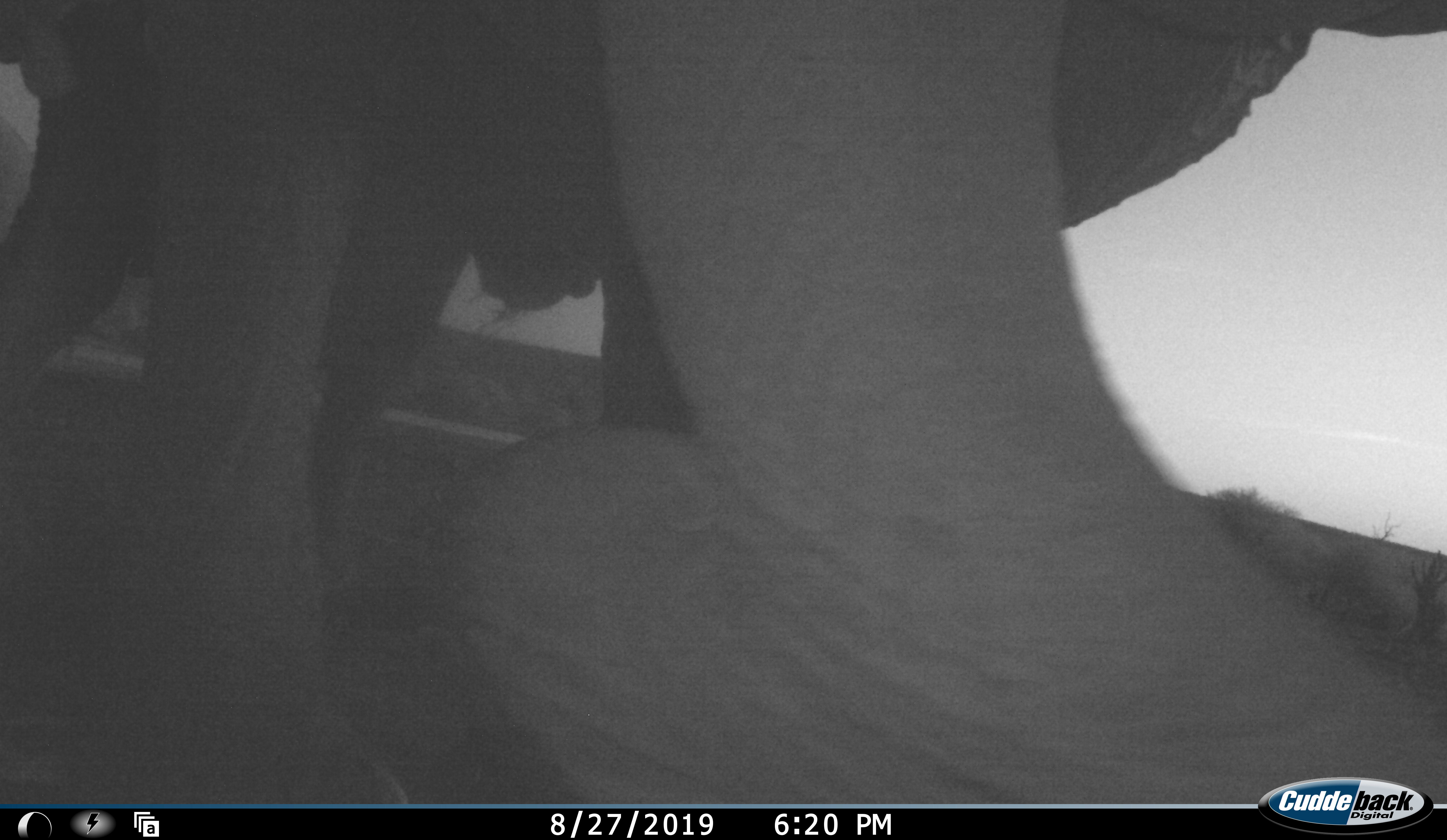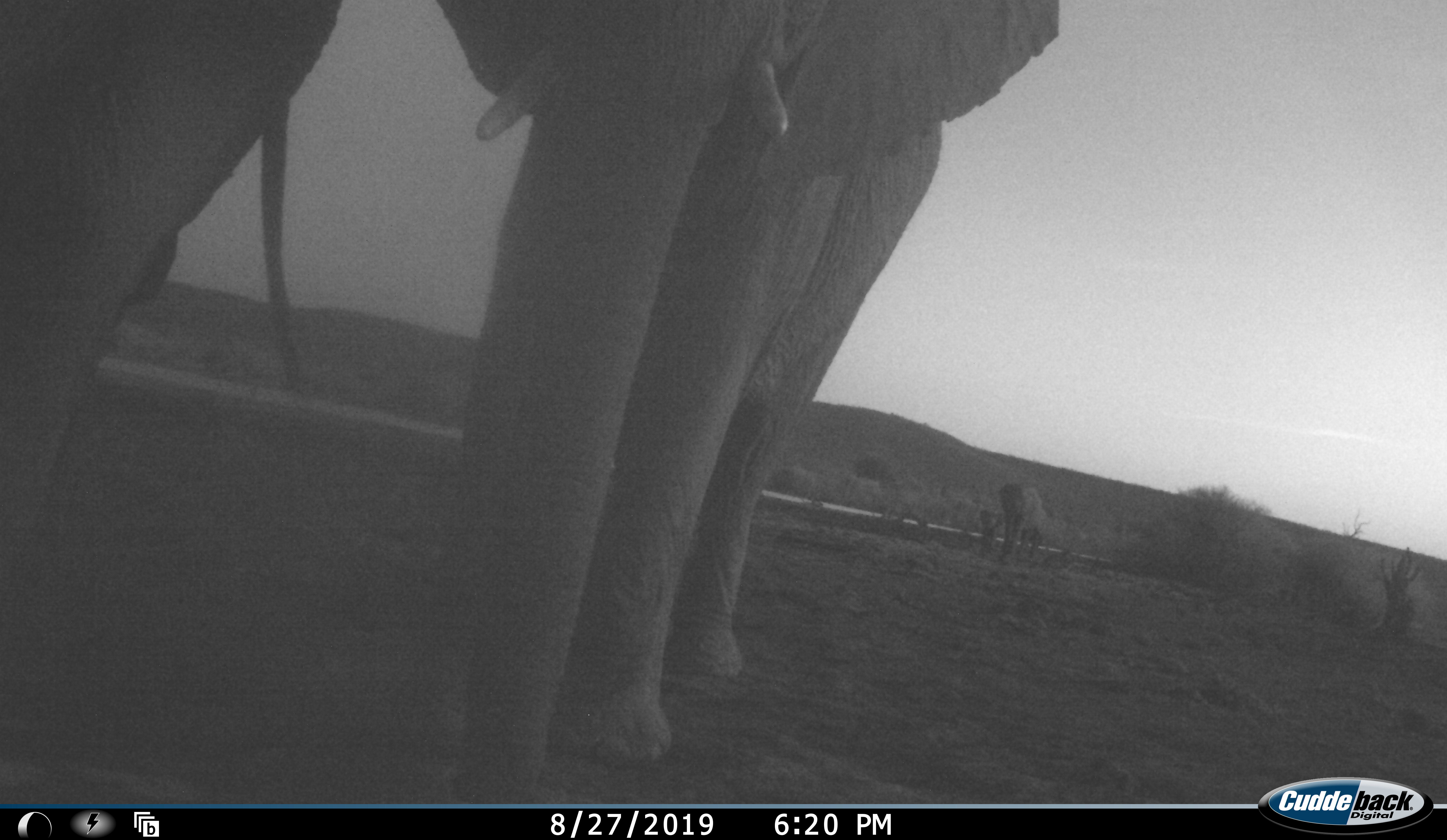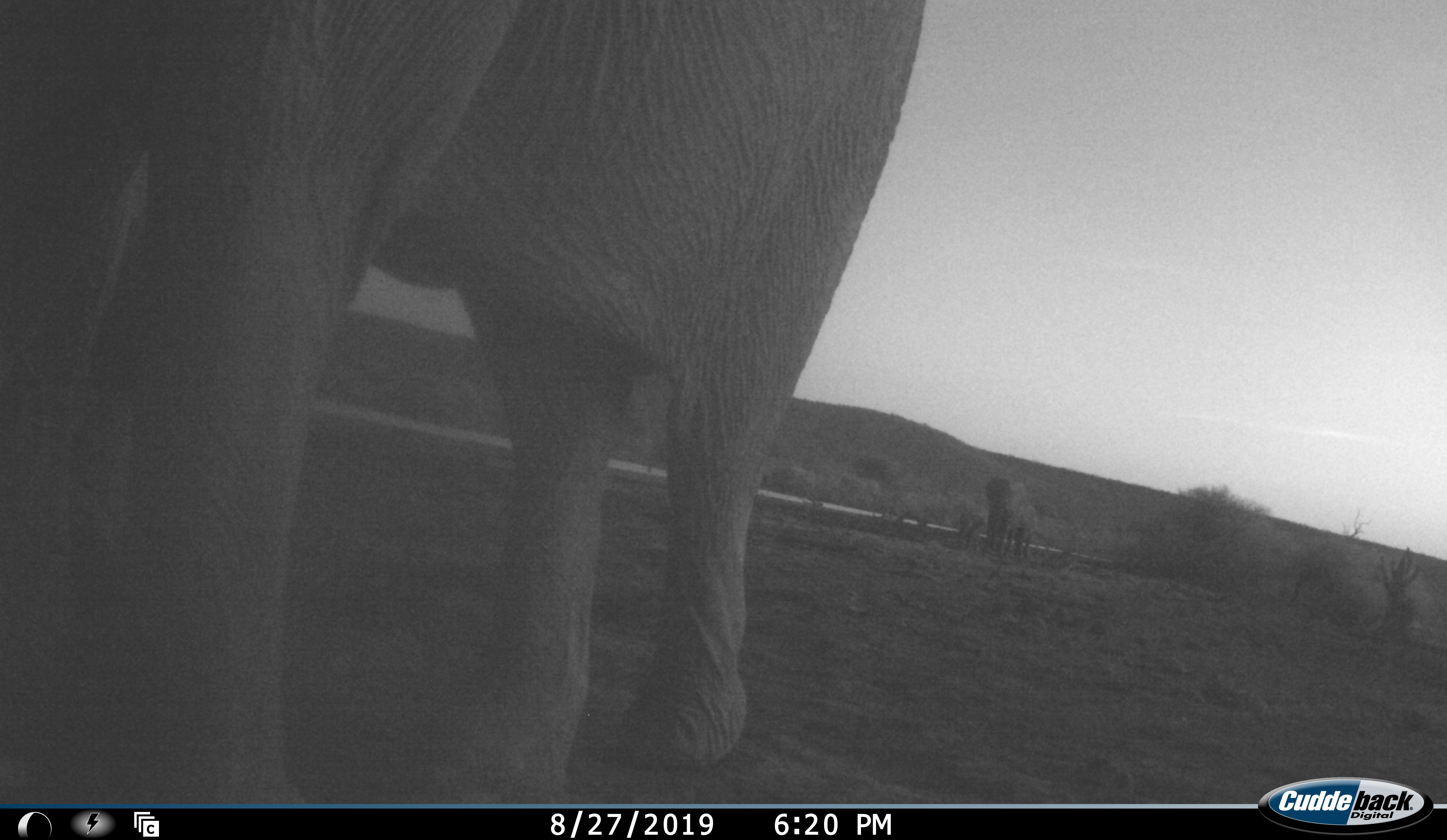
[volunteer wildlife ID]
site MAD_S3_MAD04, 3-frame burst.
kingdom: Animalia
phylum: Chordata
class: Mammalia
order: Proboscidea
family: Elephantidae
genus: Loxodonta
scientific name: Loxodonta africana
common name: african bush elephant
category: elephant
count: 4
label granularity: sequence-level